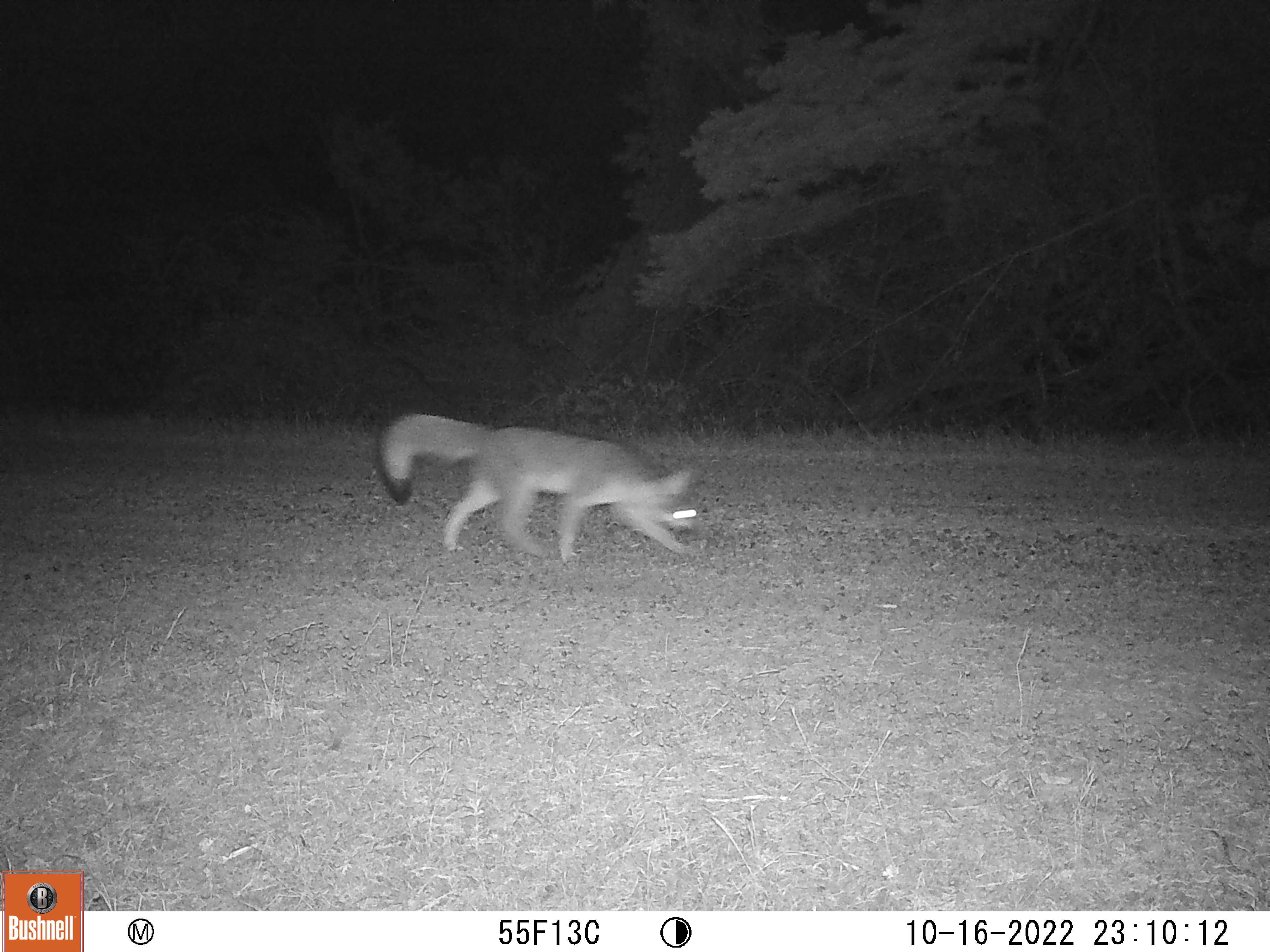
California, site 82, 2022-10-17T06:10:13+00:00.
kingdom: Animalia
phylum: Chordata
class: Mammalia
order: Carnivora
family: Canidae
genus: Urocyon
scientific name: Urocyon cinereoargenteus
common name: gray fox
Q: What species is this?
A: Gray fox (Urocyon cinereoargenteus).